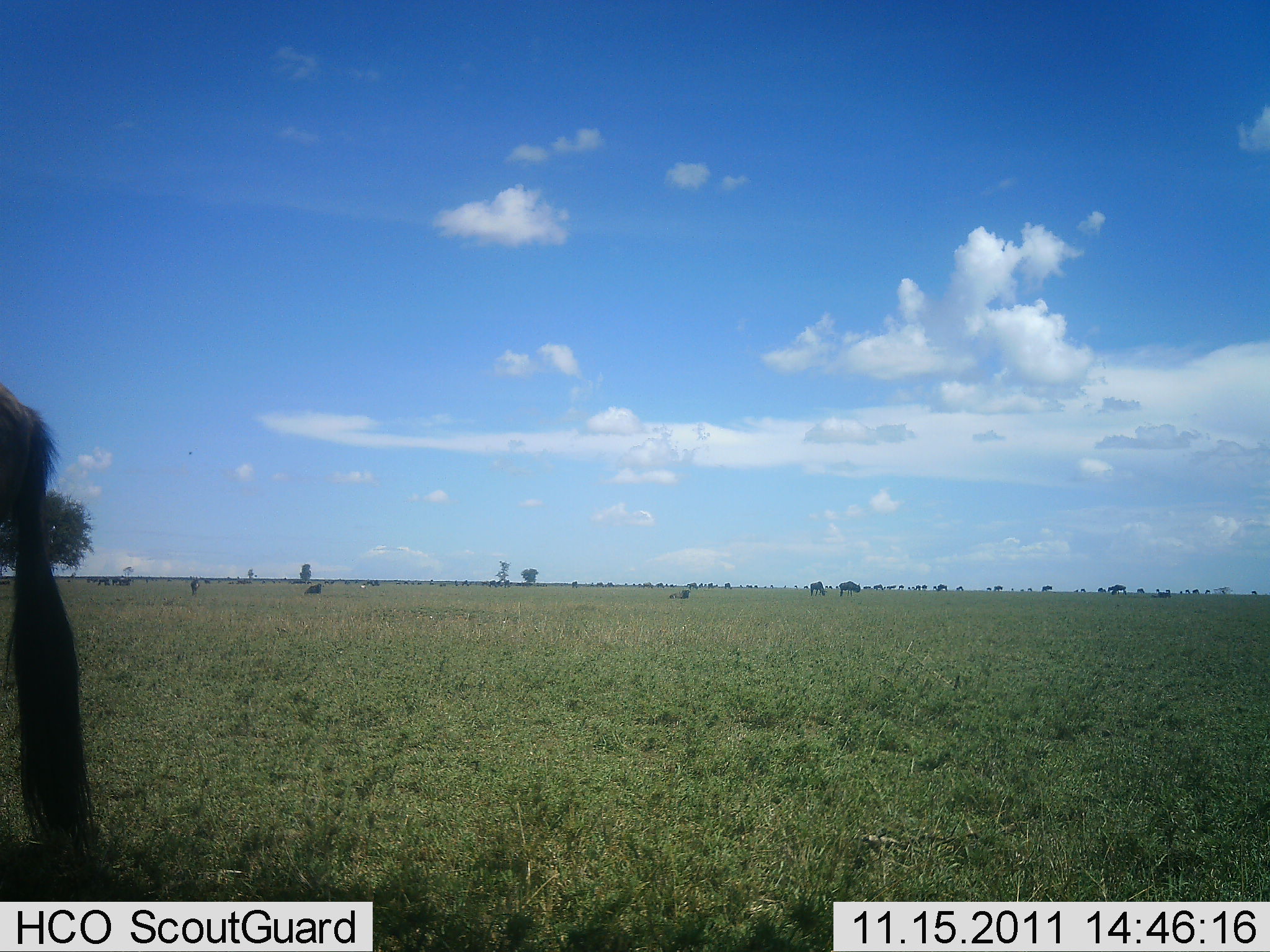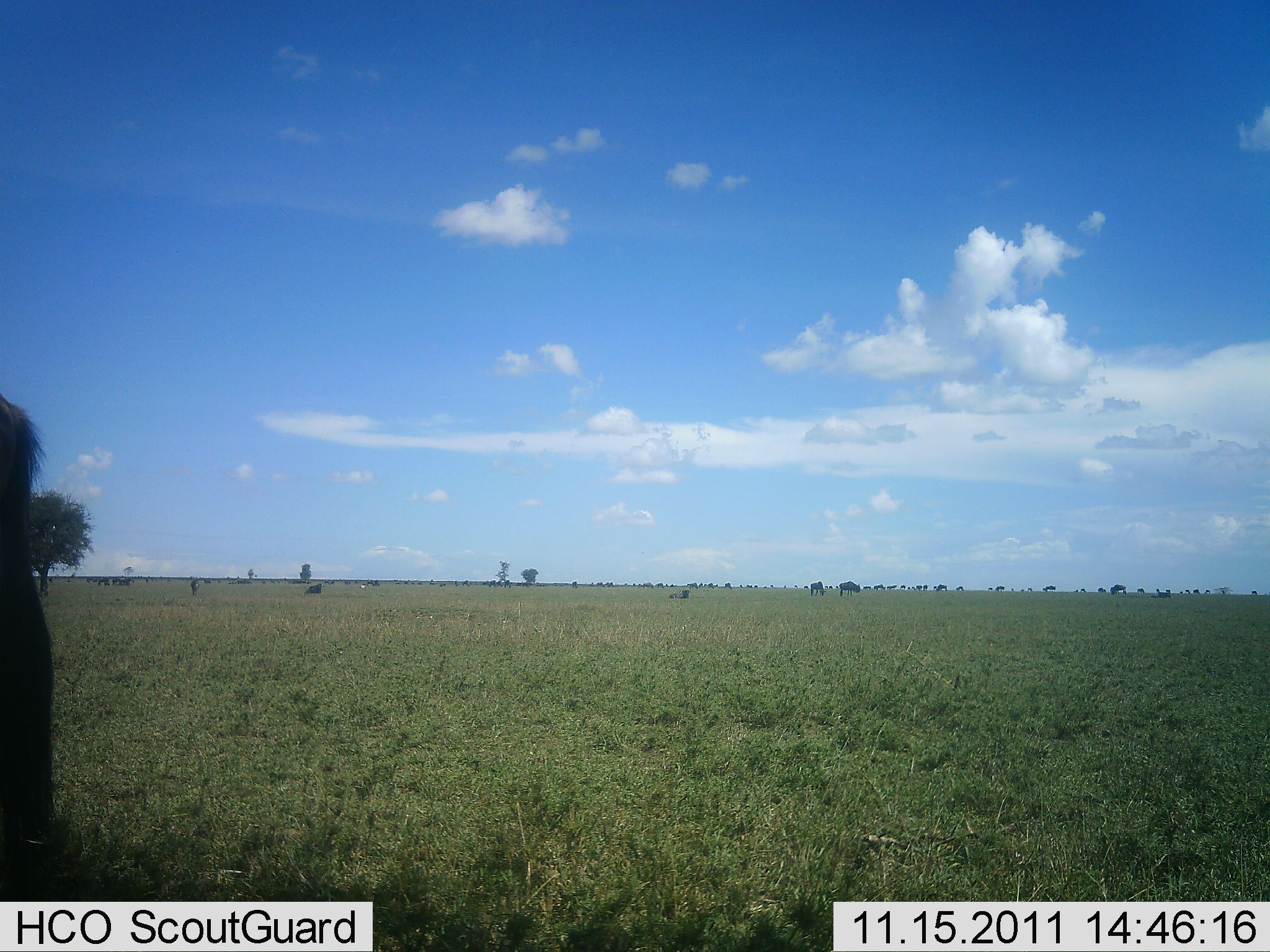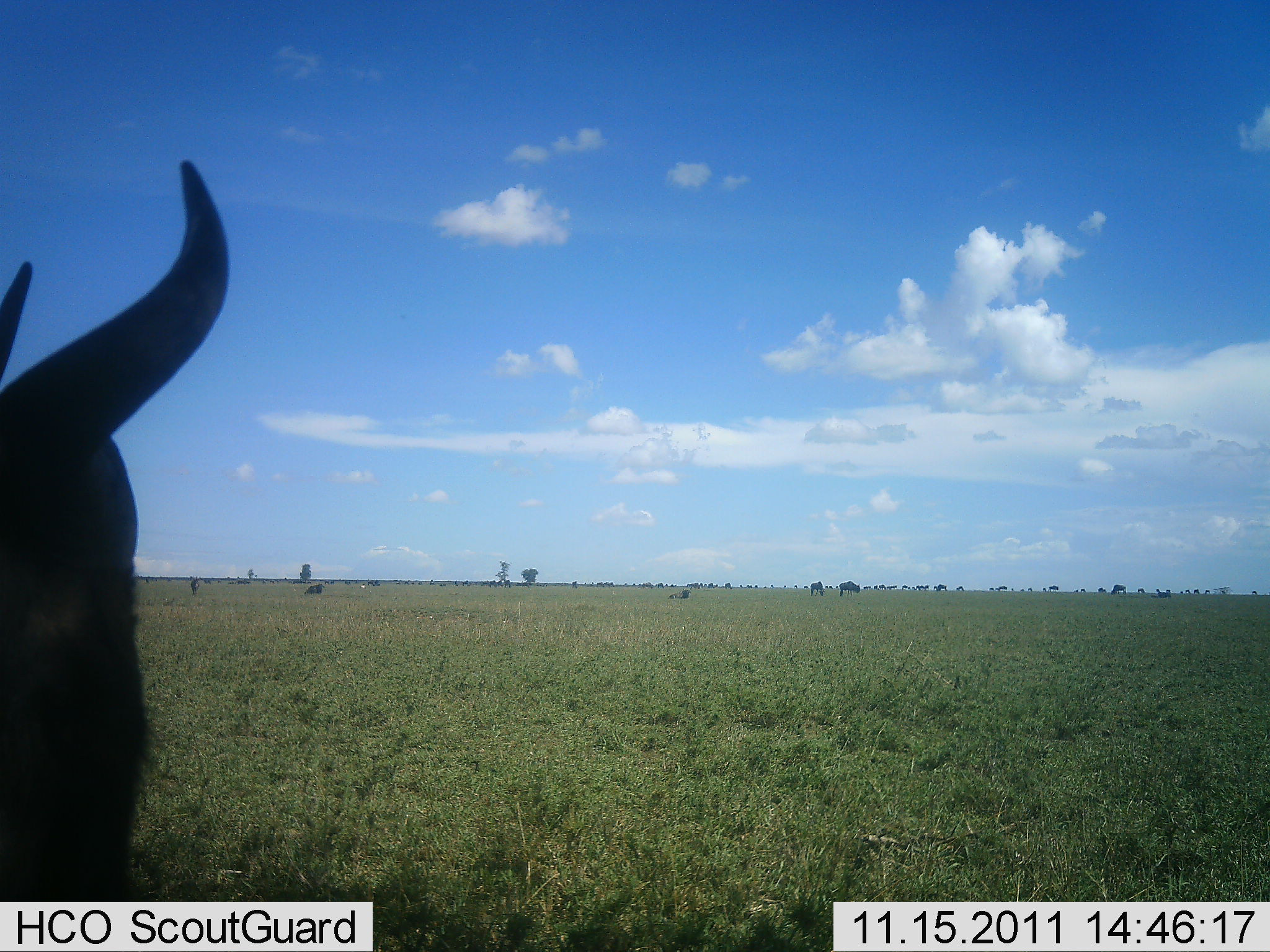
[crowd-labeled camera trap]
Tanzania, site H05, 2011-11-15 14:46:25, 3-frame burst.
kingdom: Animalia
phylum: Chordata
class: Mammalia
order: Artiodactyla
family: Bovidae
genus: Connochaetes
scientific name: Connochaetes taurinus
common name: blue wildebeest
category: wildebeest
Wildebeest (blue wildebeest) (Connochaetes taurinus), count 1. Behavior (volunteer vote fractions): standing 73%, resting 0%, moving 27%, interacting 0%. Young present (vote fraction): 0%. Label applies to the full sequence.